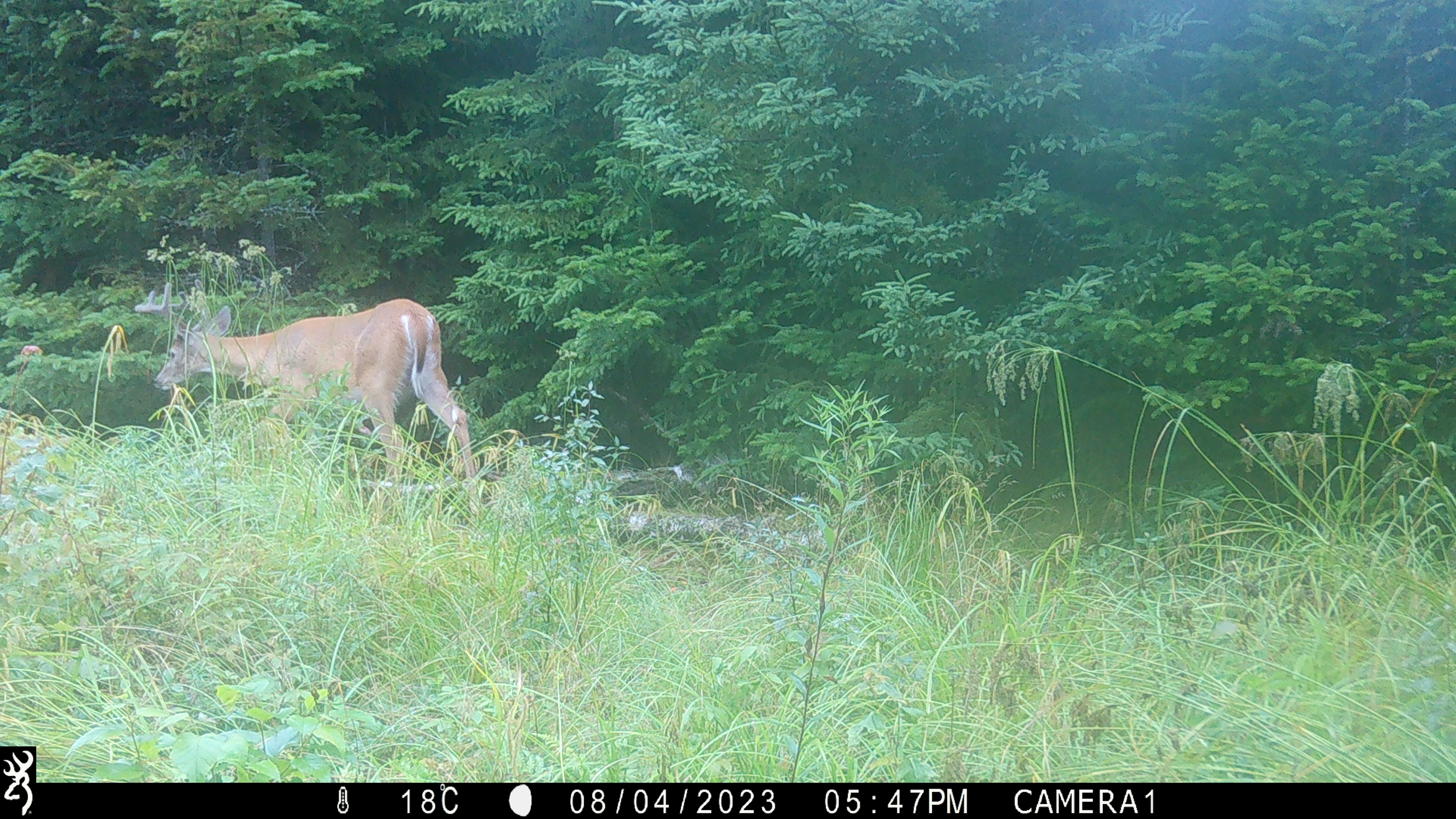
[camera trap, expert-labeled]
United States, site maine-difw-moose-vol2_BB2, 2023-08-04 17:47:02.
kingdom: Animalia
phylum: Chordata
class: Mammalia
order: Artiodactyla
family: Cervidae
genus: Odocoileus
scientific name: Odocoileus virginianus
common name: white-tailed deer